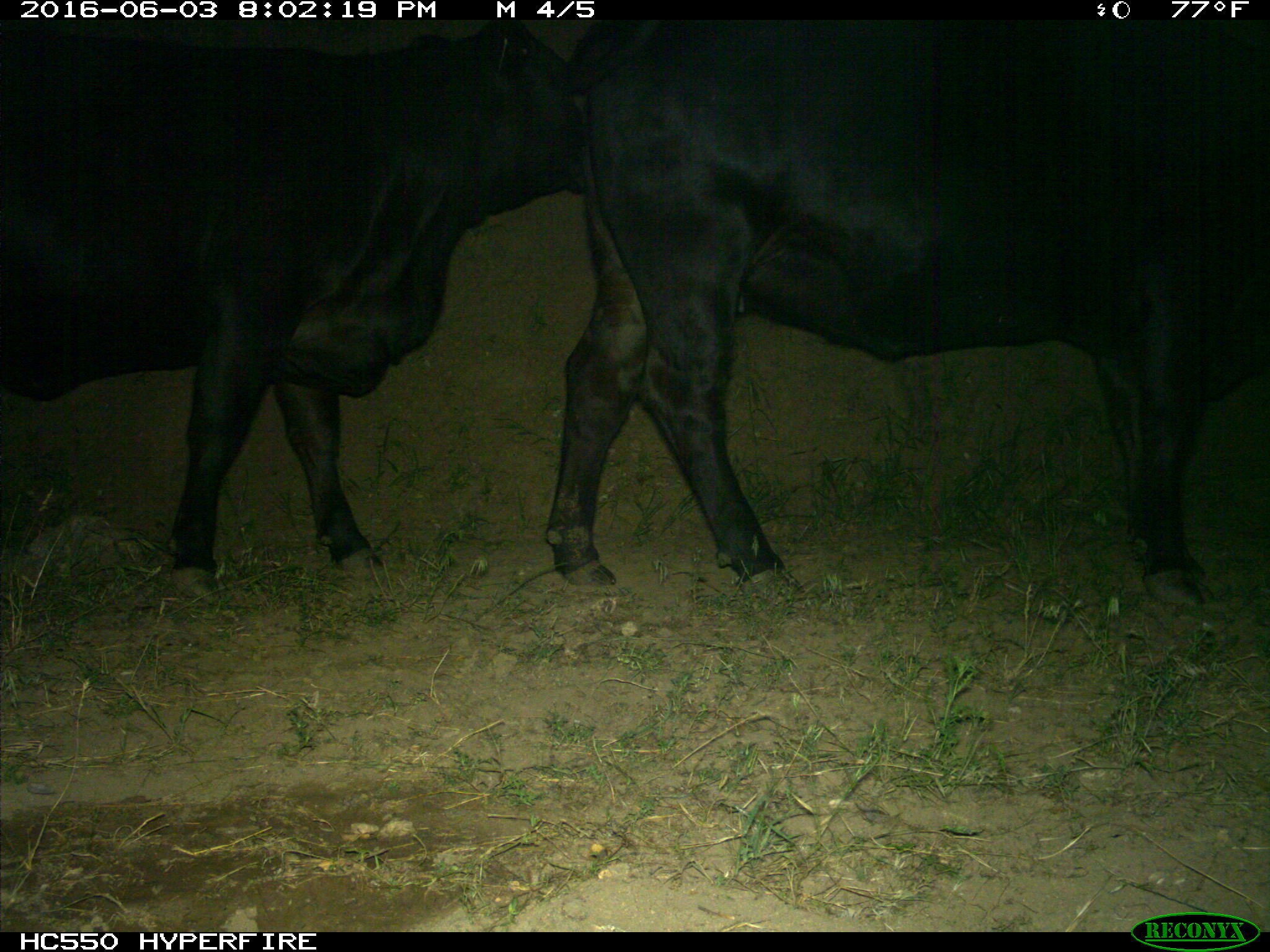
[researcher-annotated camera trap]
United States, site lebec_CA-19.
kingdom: Animalia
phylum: Chordata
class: Mammalia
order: Artiodactyla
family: Bovidae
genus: Bos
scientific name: Bos taurus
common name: domestic cow